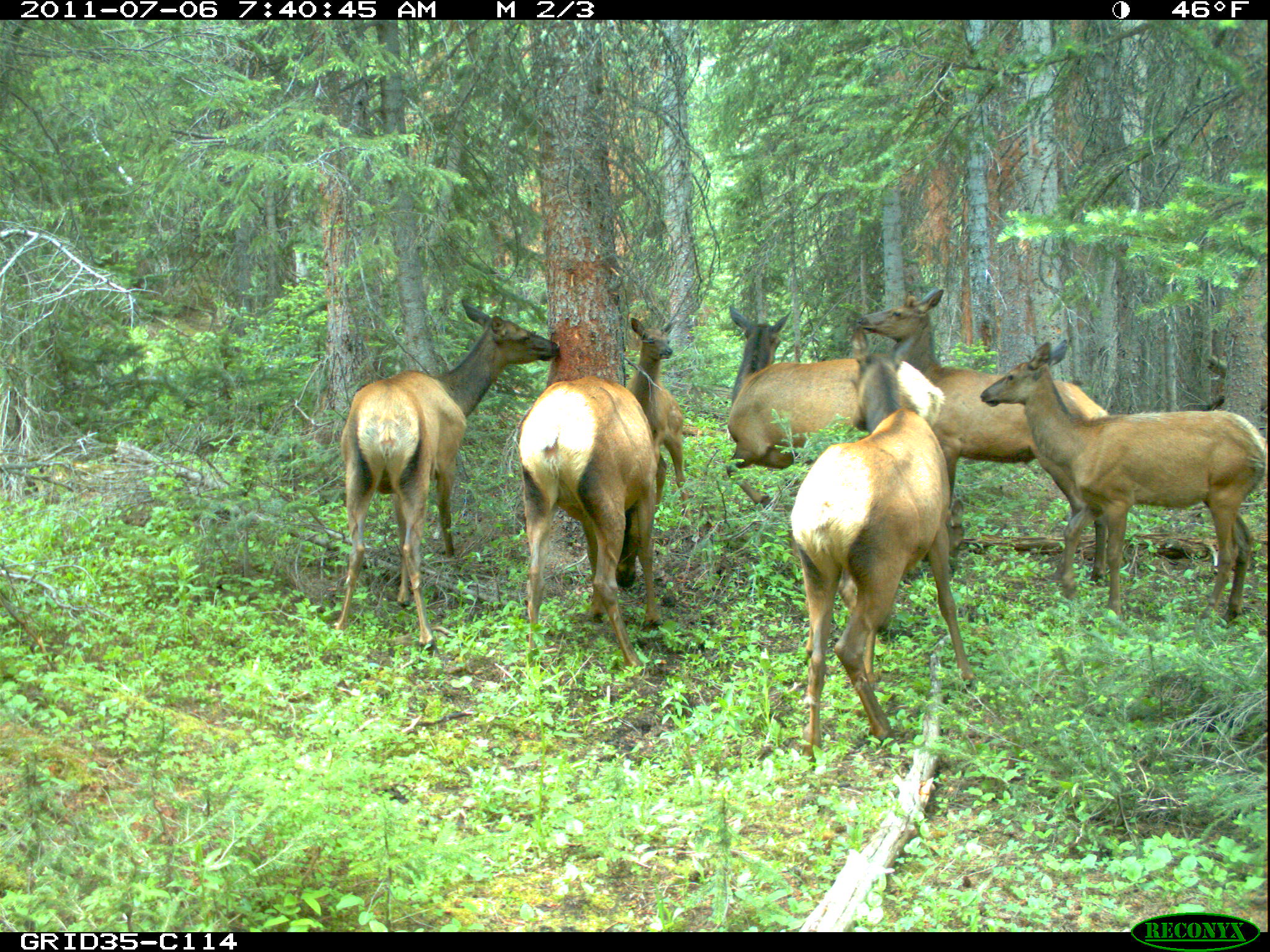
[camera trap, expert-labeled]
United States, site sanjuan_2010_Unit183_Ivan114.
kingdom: Animalia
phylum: Chordata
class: Mammalia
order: Artiodactyla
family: Cervidae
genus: Cervus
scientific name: Cervus elaphus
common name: red deer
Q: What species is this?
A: Cervus elaphus (red deer).